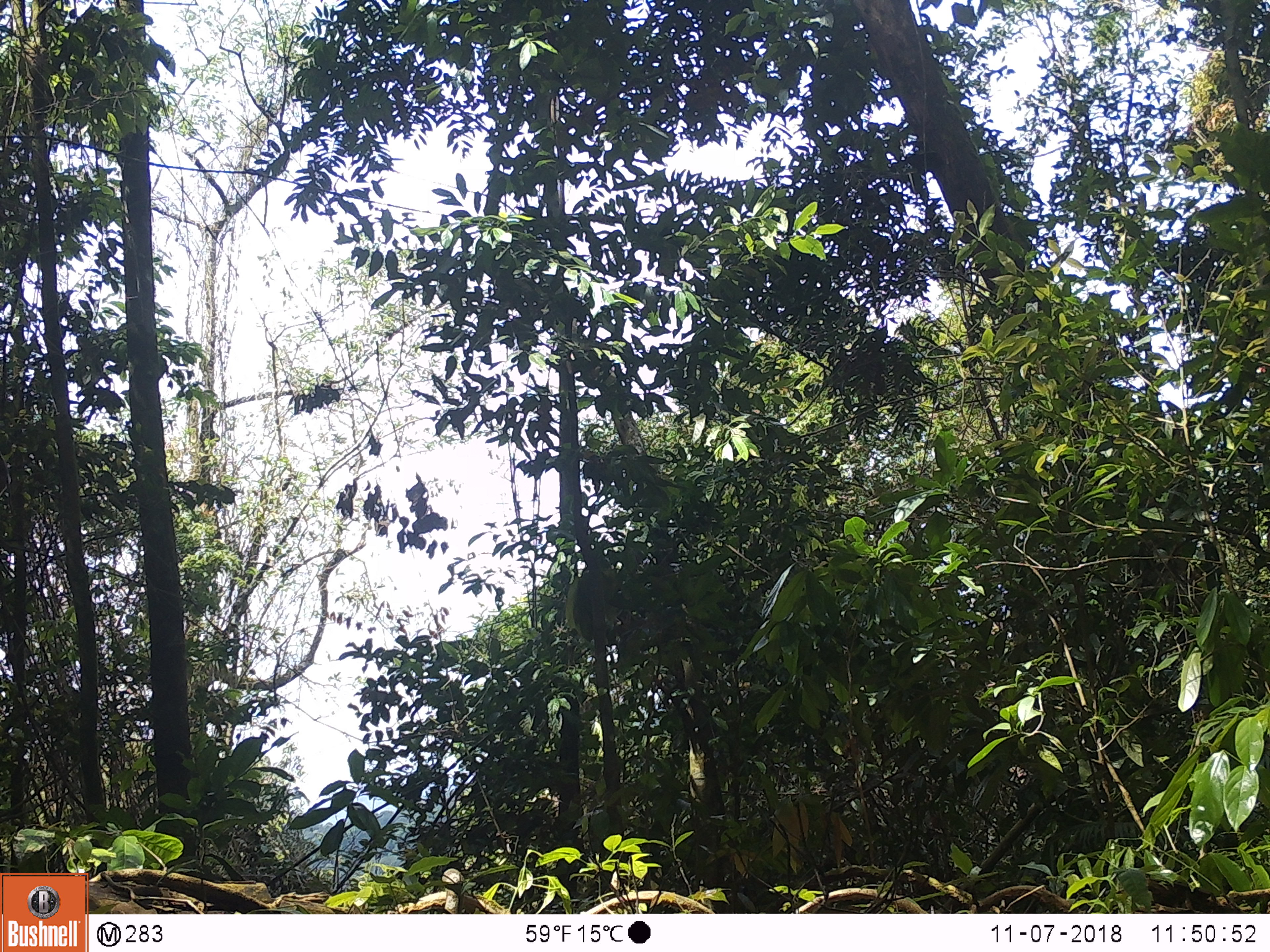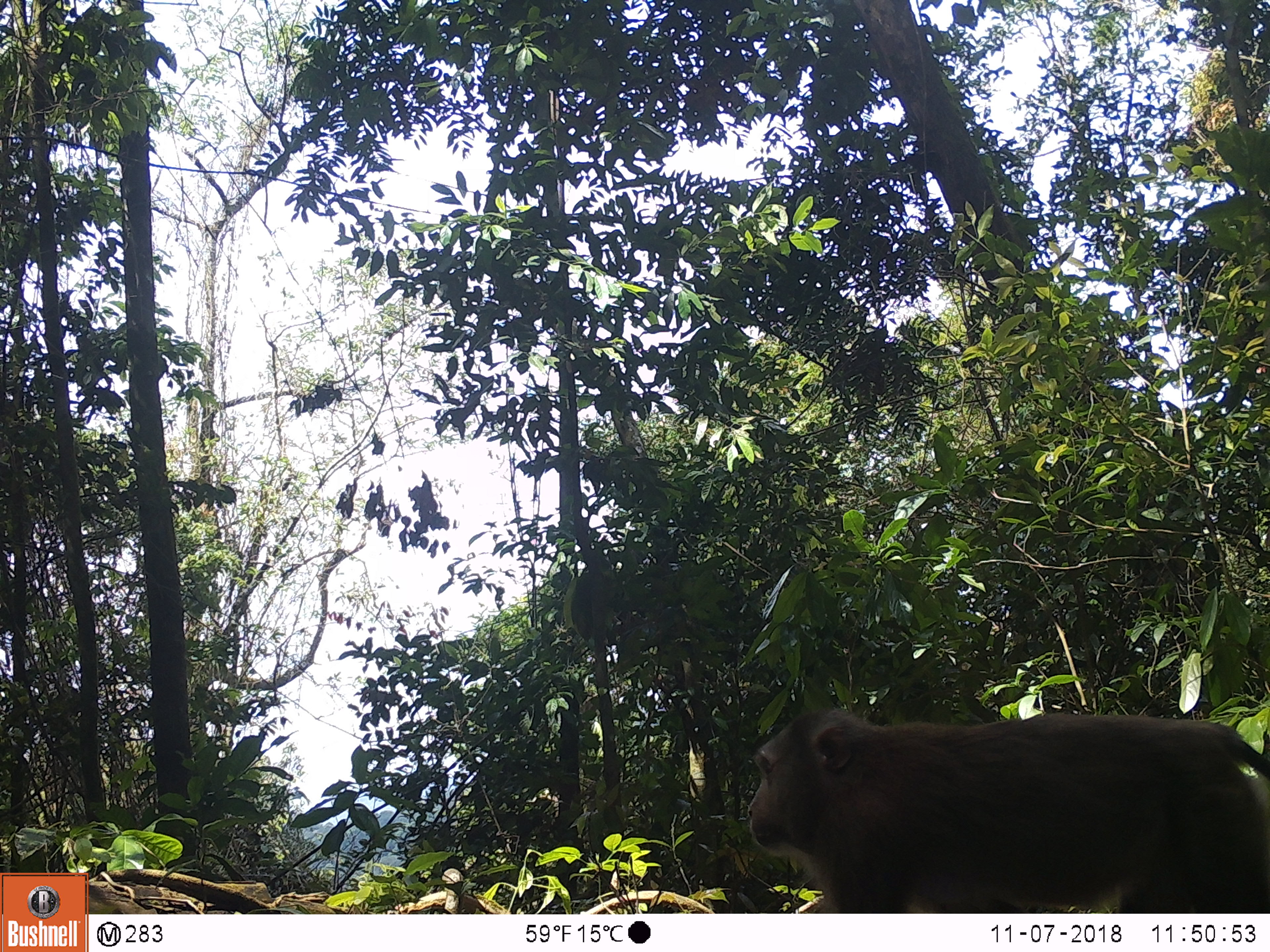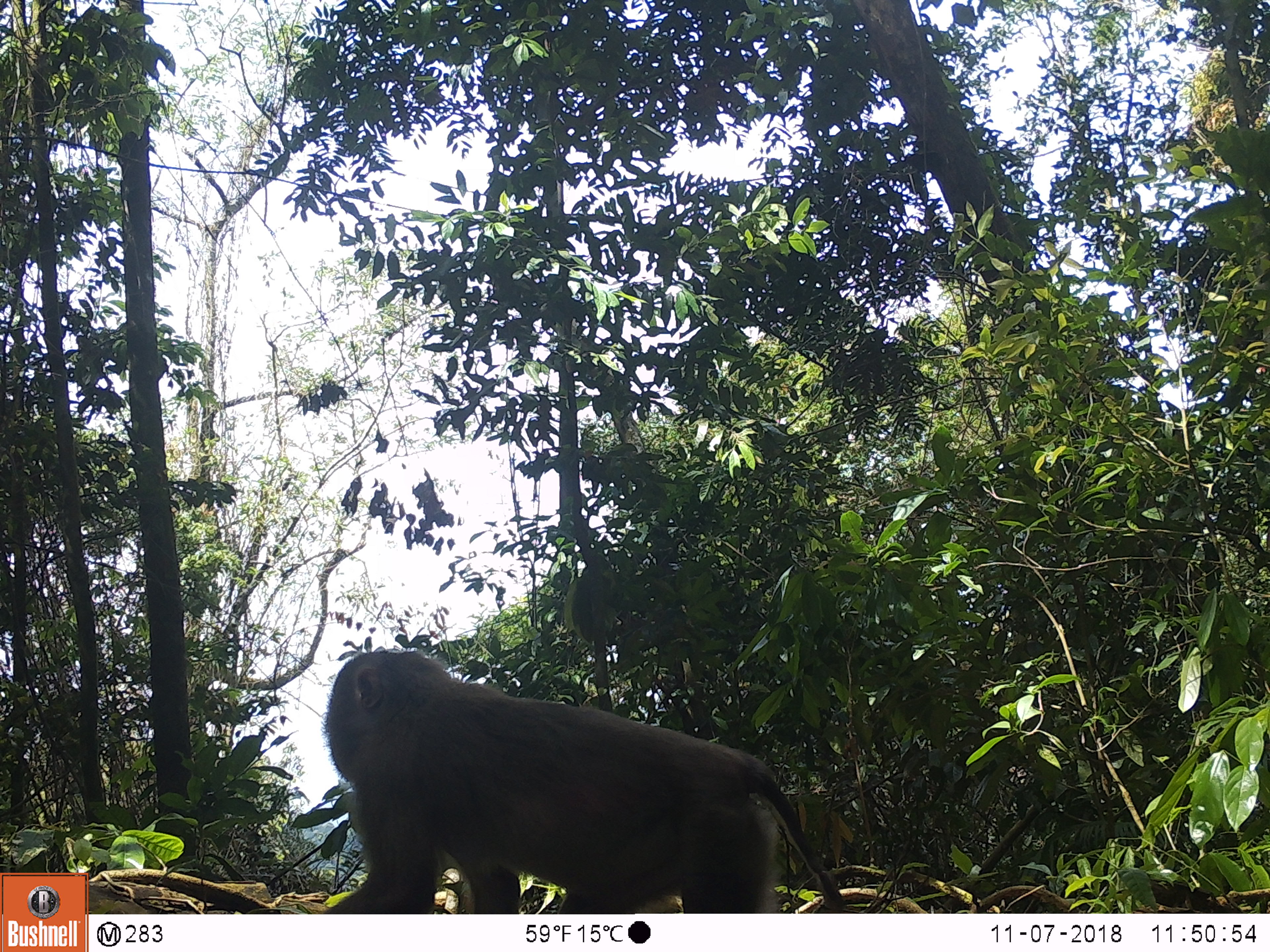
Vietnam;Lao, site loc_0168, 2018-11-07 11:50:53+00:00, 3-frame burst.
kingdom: Animalia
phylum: Chordata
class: Mammalia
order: Primates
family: Cercopithecidae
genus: Macaca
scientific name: Macaca nemestrina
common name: pig-tailed macaque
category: pig tailed macaque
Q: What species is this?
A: Pig tailed macaque (pig-tailed macaque) (Macaca nemestrina).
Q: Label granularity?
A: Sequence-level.